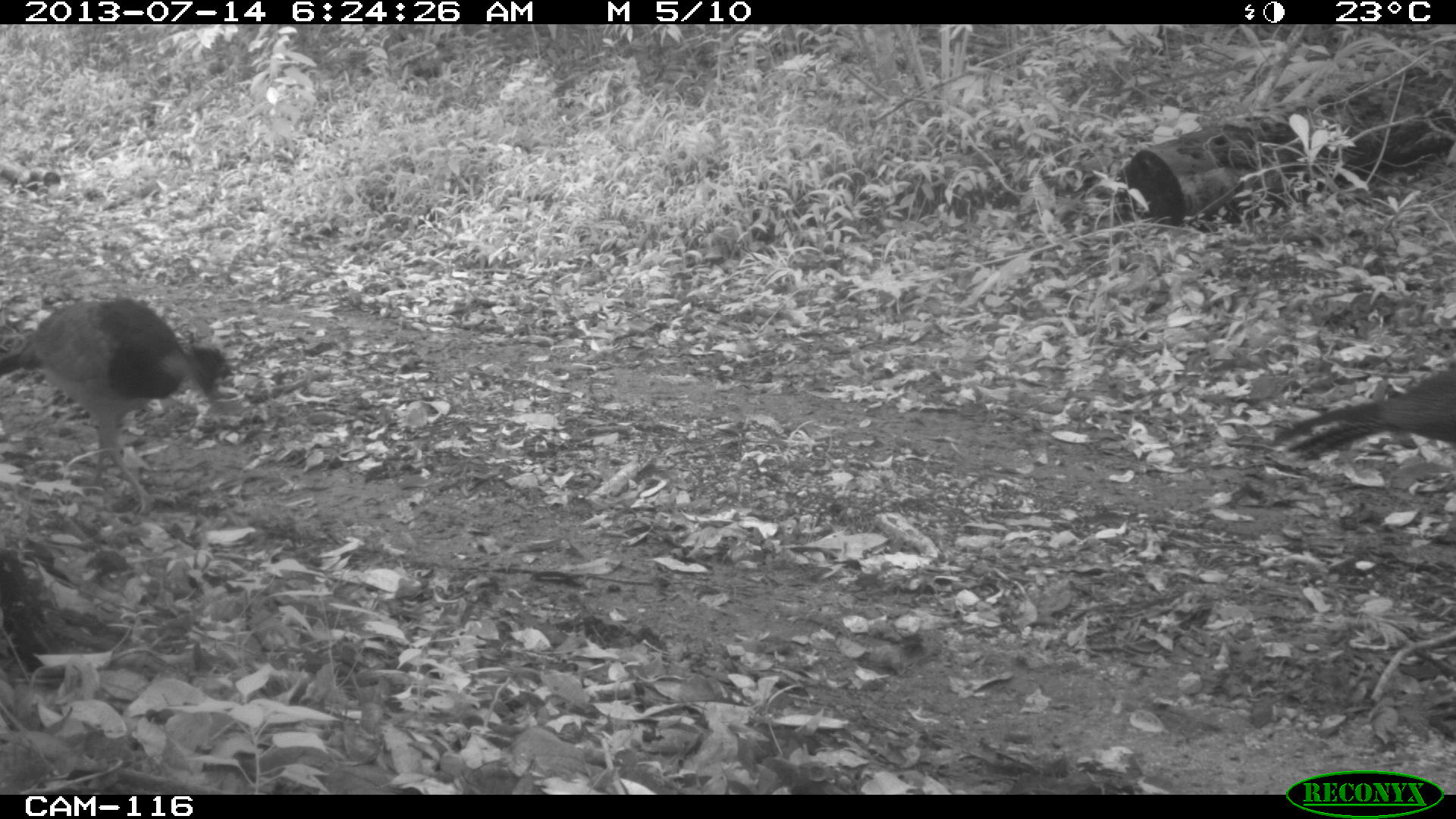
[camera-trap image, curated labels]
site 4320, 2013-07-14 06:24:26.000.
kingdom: Animalia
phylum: Chordata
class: Aves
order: Galliformes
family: Cracidae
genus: Crax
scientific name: Crax rubra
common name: great curassow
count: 2